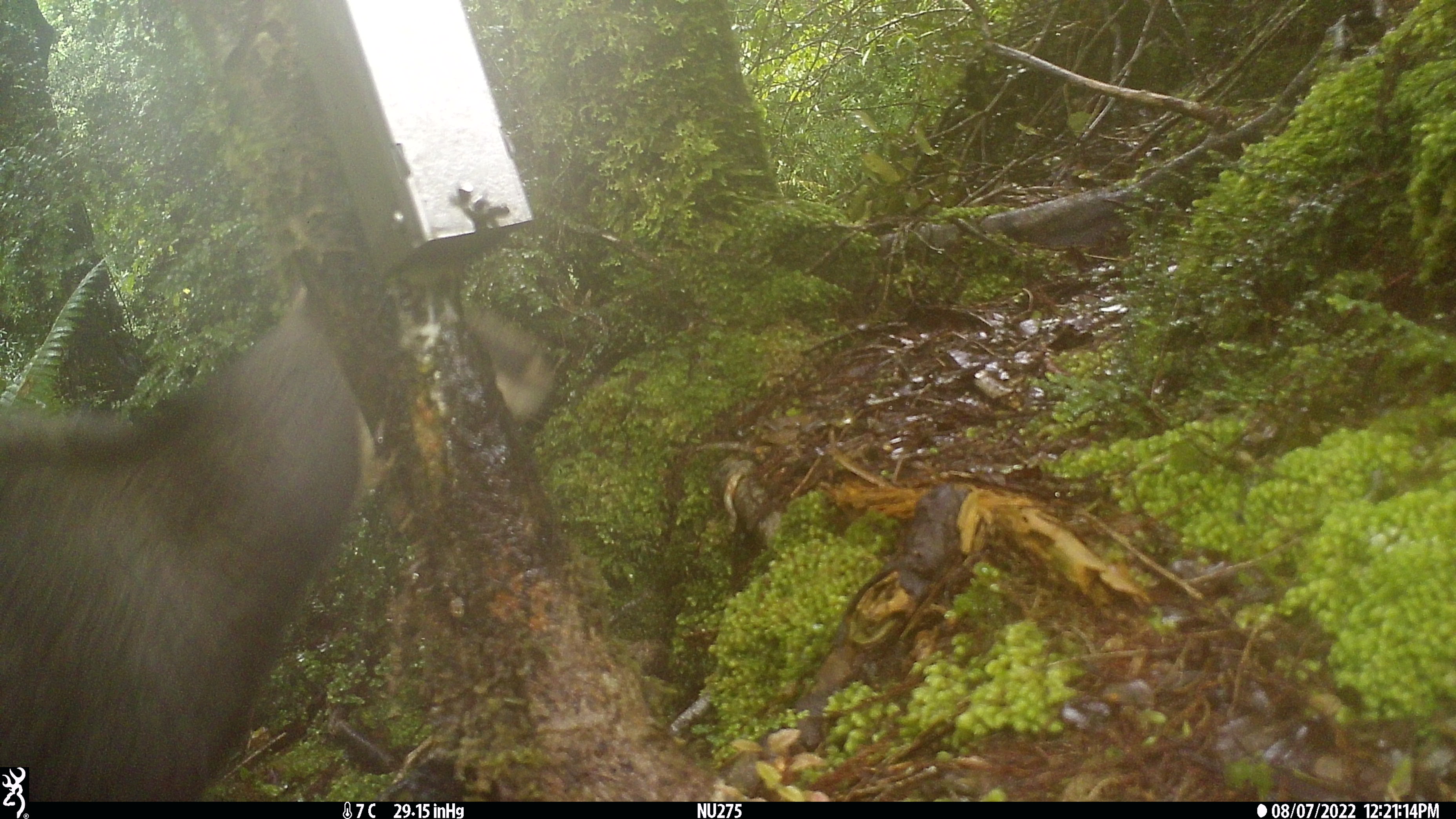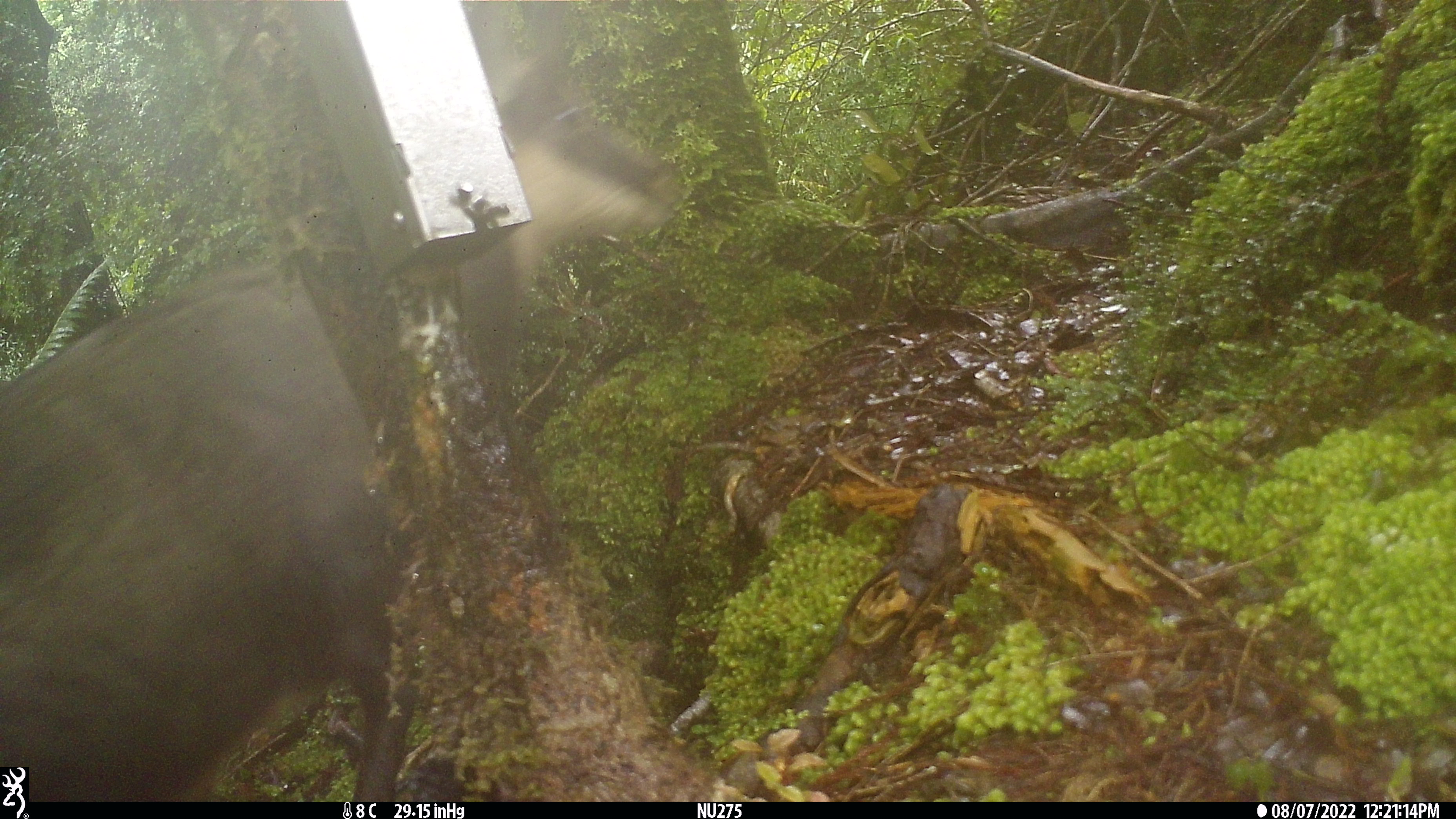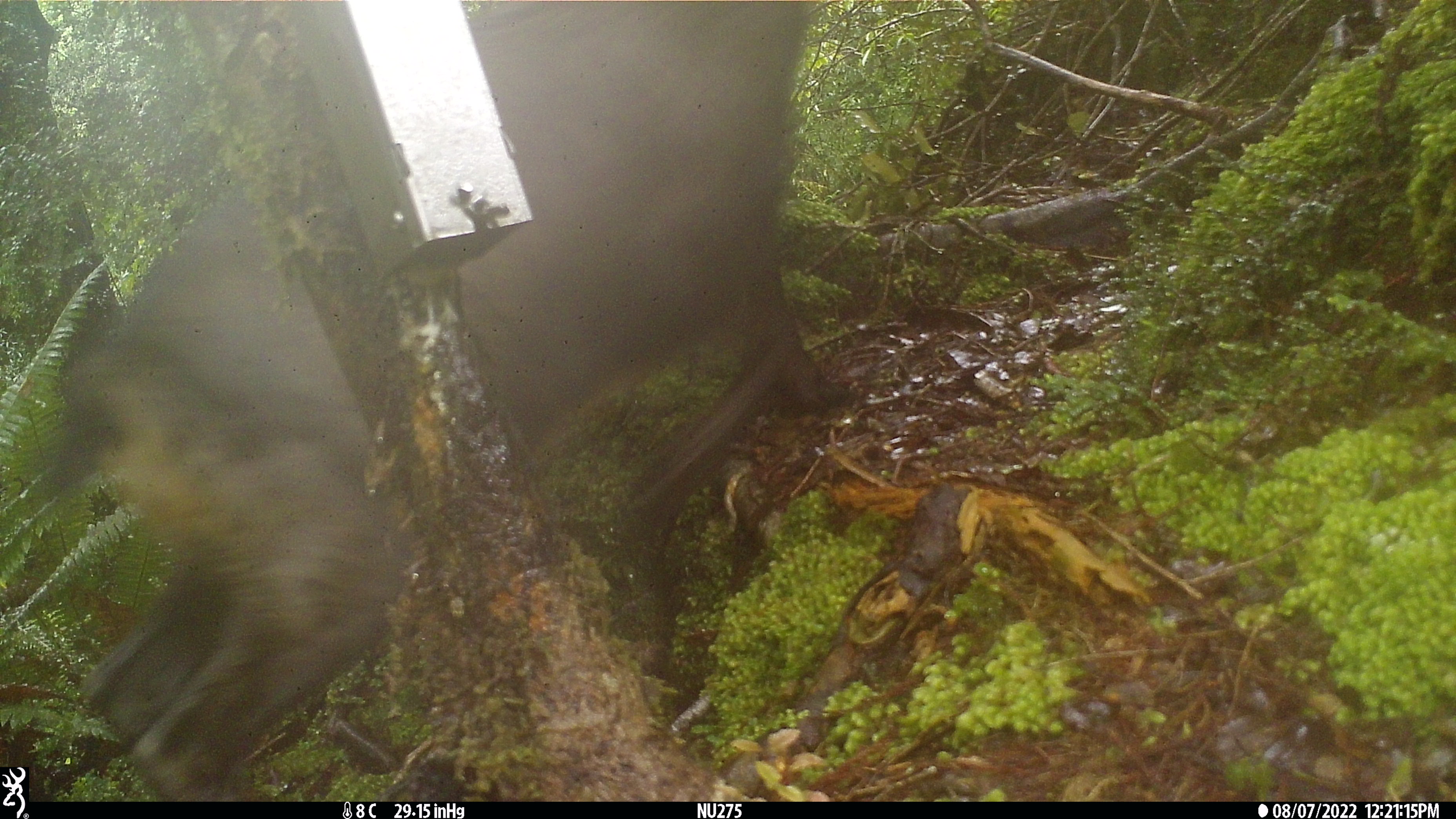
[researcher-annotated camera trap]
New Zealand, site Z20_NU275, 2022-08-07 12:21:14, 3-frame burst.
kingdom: Animalia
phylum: Chordata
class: Mammalia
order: Artiodactyla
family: Bovidae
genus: Rupicapra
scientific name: Rupicapra rupicapra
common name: alpine chamois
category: chamois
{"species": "chamois (alpine chamois) (Rupicapra rupicapra)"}